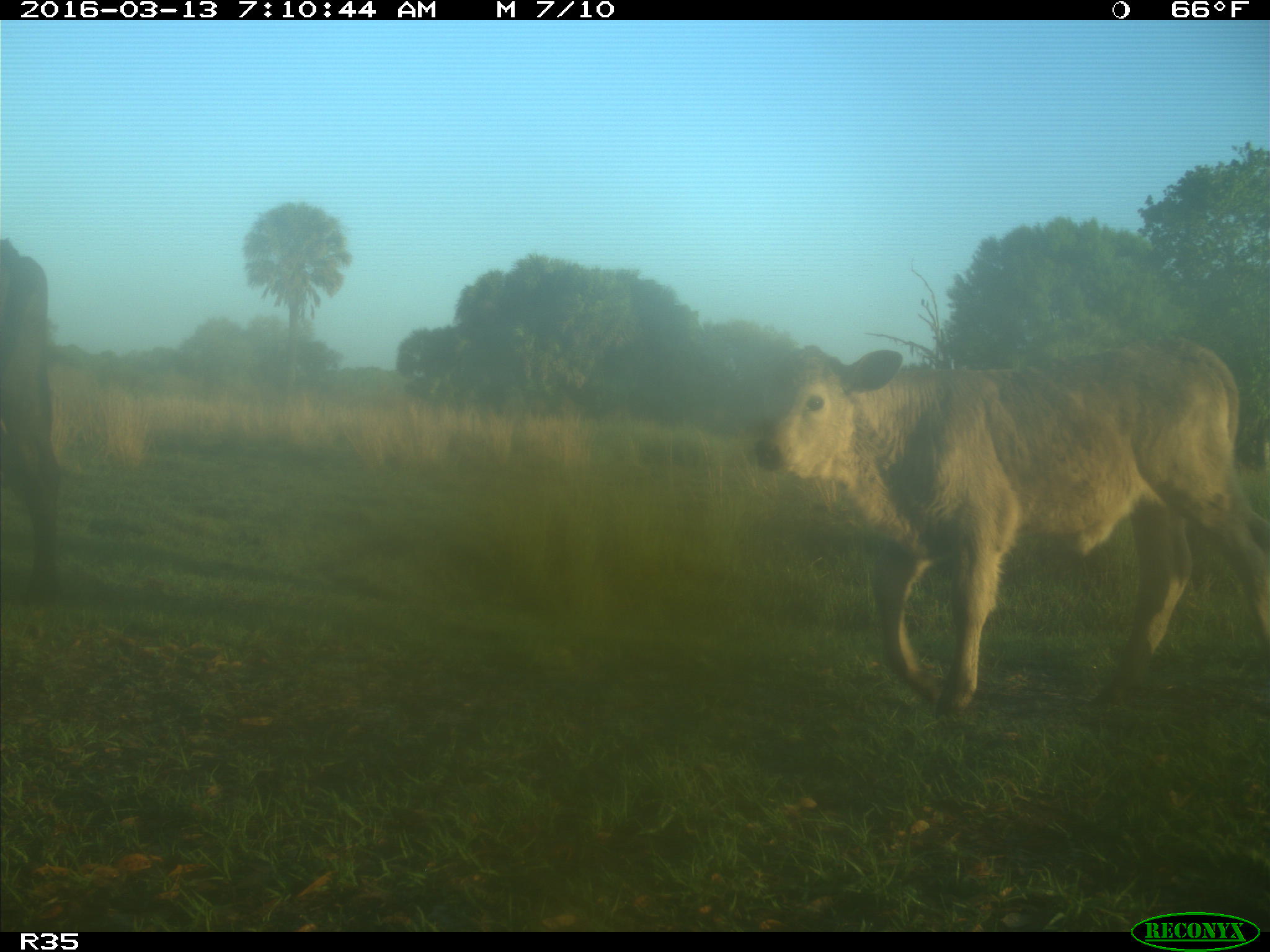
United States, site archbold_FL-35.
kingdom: Animalia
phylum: Chordata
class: Mammalia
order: Artiodactyla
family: Bovidae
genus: Bos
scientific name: Bos taurus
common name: domestic cow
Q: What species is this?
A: Bos taurus (domestic cow).